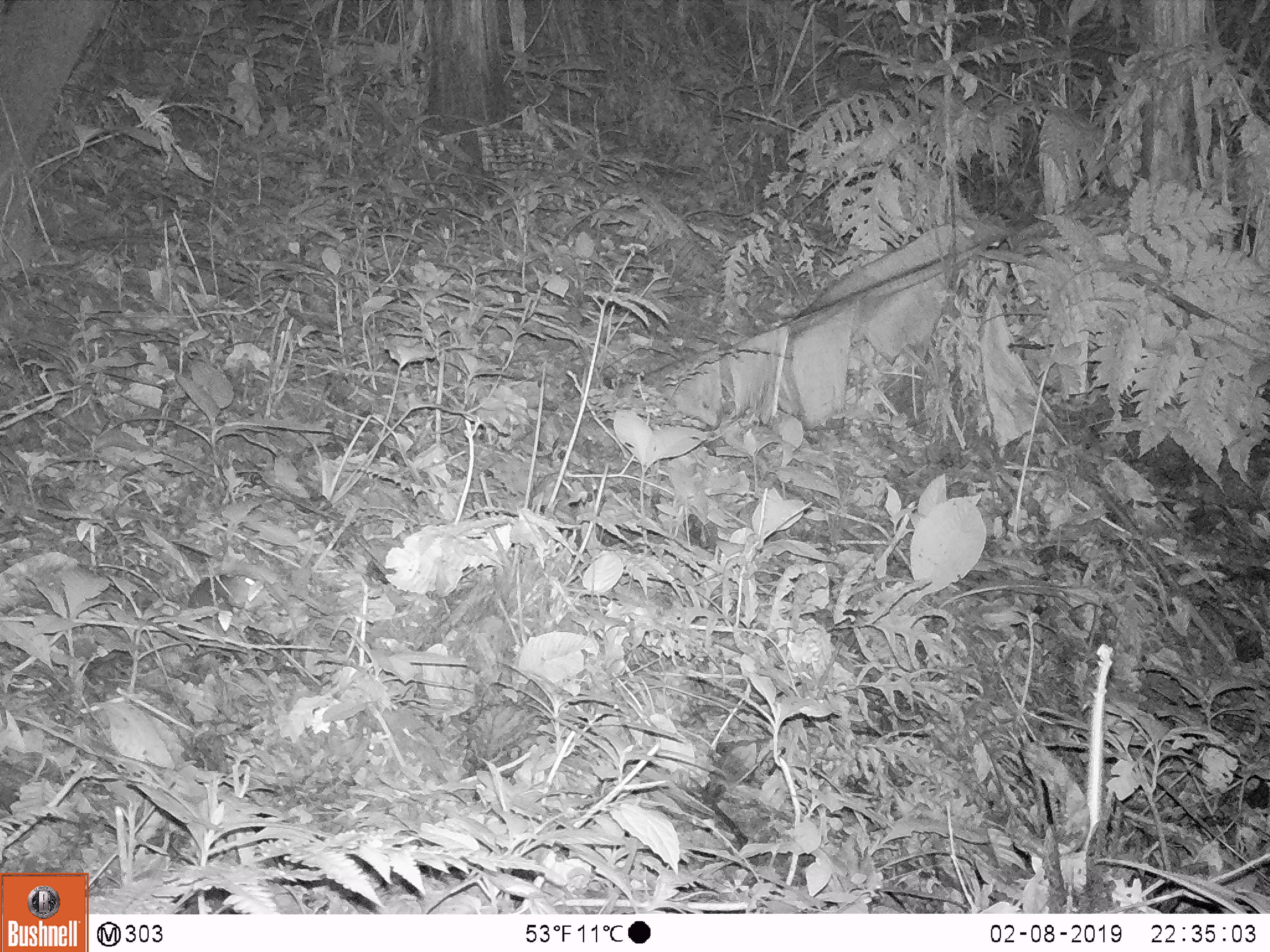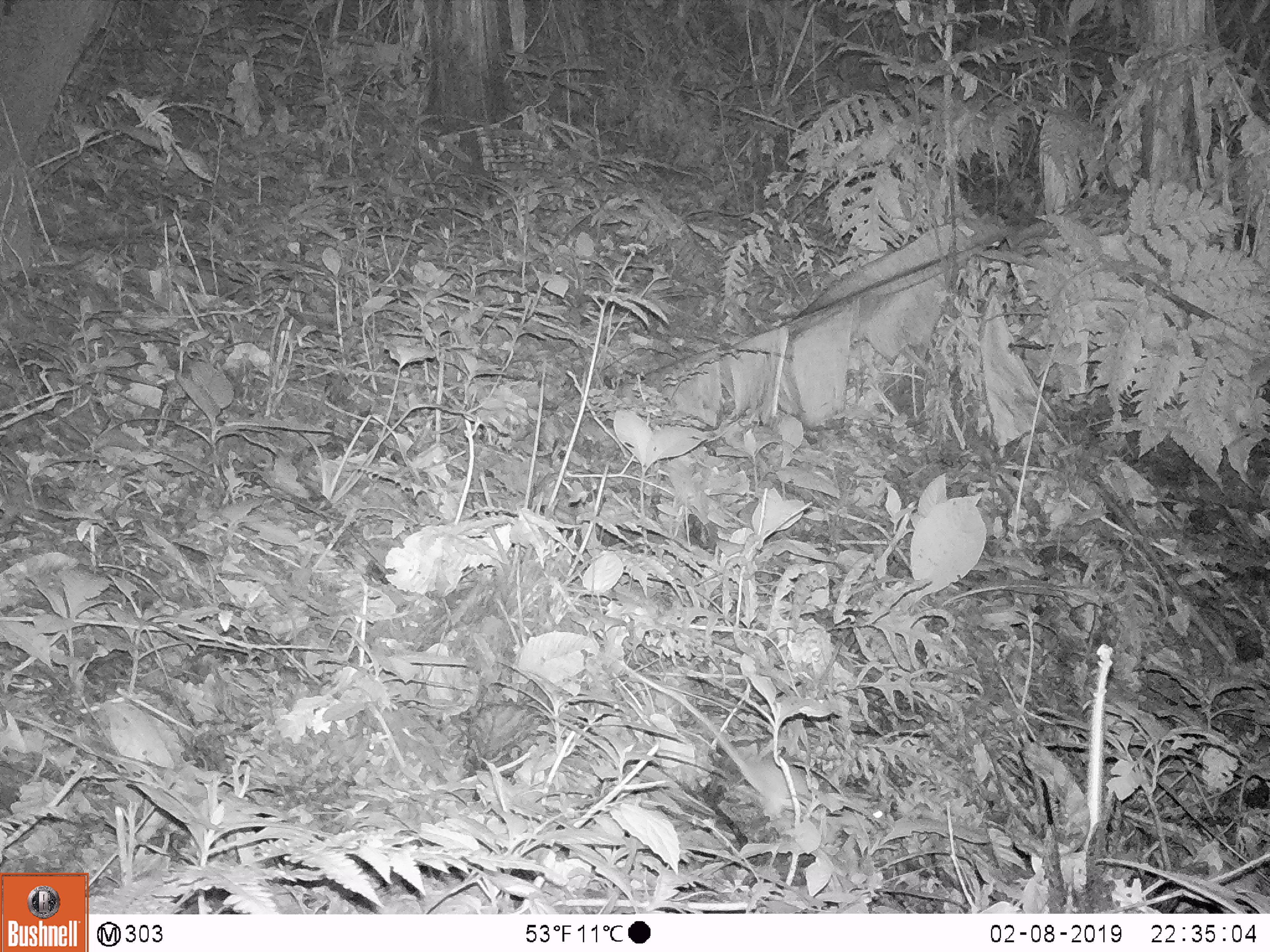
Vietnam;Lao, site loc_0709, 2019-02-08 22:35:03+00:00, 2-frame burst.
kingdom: Animalia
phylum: Chordata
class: Mammalia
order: Rodentia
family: Muridae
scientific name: Muridae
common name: old-world mice and rats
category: unidentified murid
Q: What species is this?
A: Unidentified murid (old-world mice and rats) (Muridae).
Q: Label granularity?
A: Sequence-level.